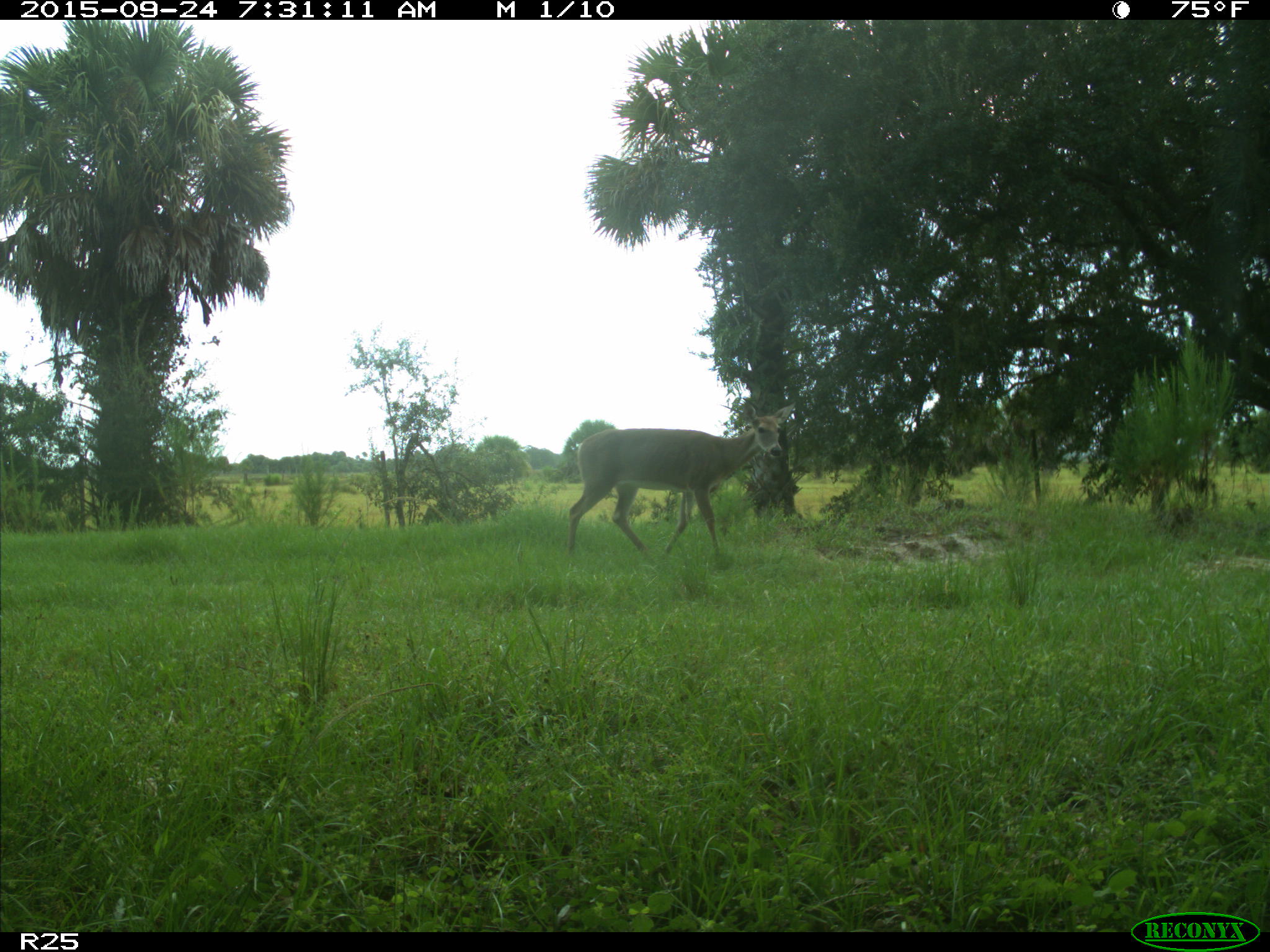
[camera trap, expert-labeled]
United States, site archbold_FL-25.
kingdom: Animalia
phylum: Chordata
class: Mammalia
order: Artiodactyla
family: Cervidae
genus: Odocoileus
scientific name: Odocoileus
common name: deer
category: unidentified deer